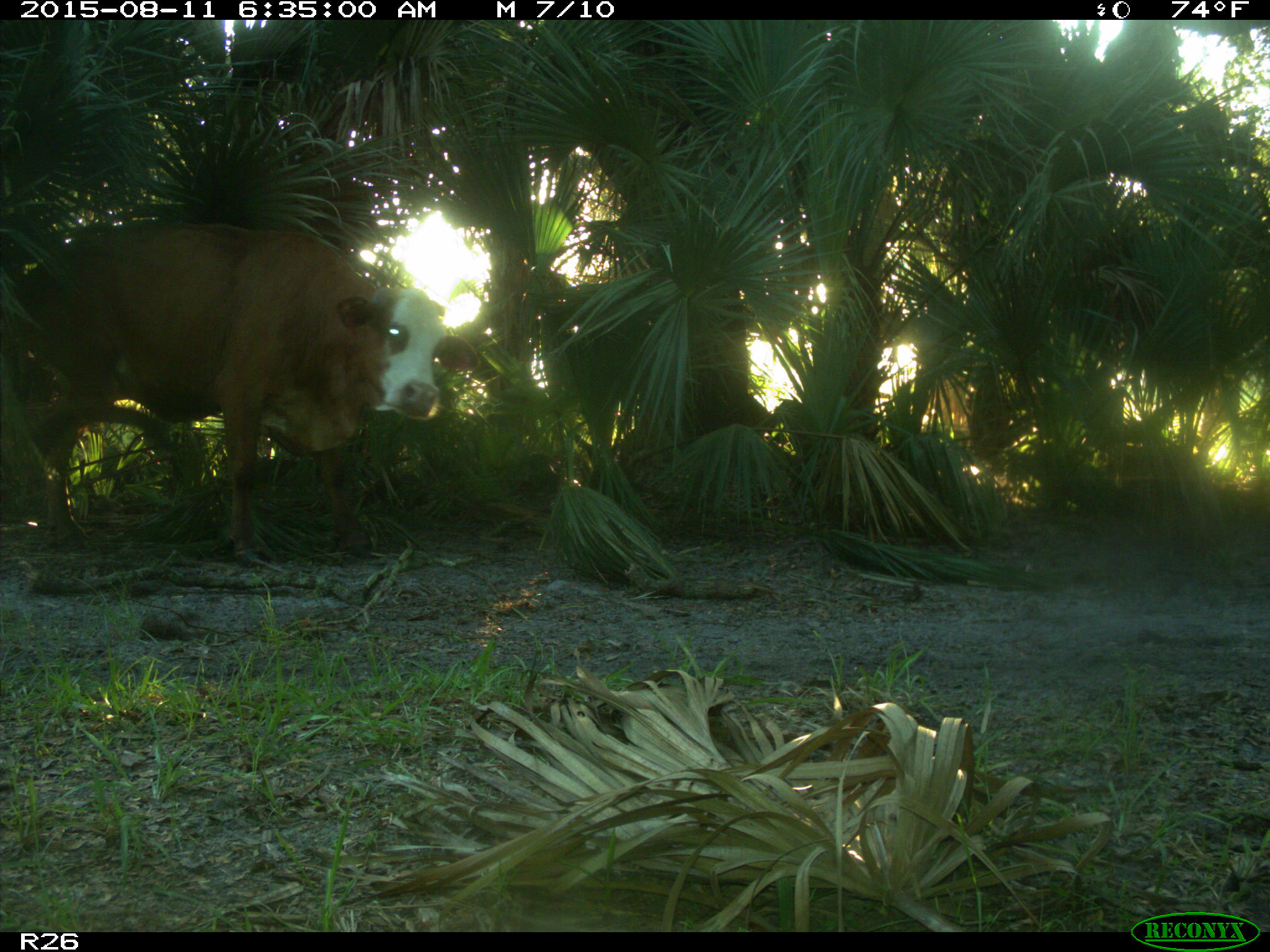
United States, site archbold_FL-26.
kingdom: Animalia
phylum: Chordata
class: Mammalia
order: Artiodactyla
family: Bovidae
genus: Bos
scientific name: Bos taurus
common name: domestic cow